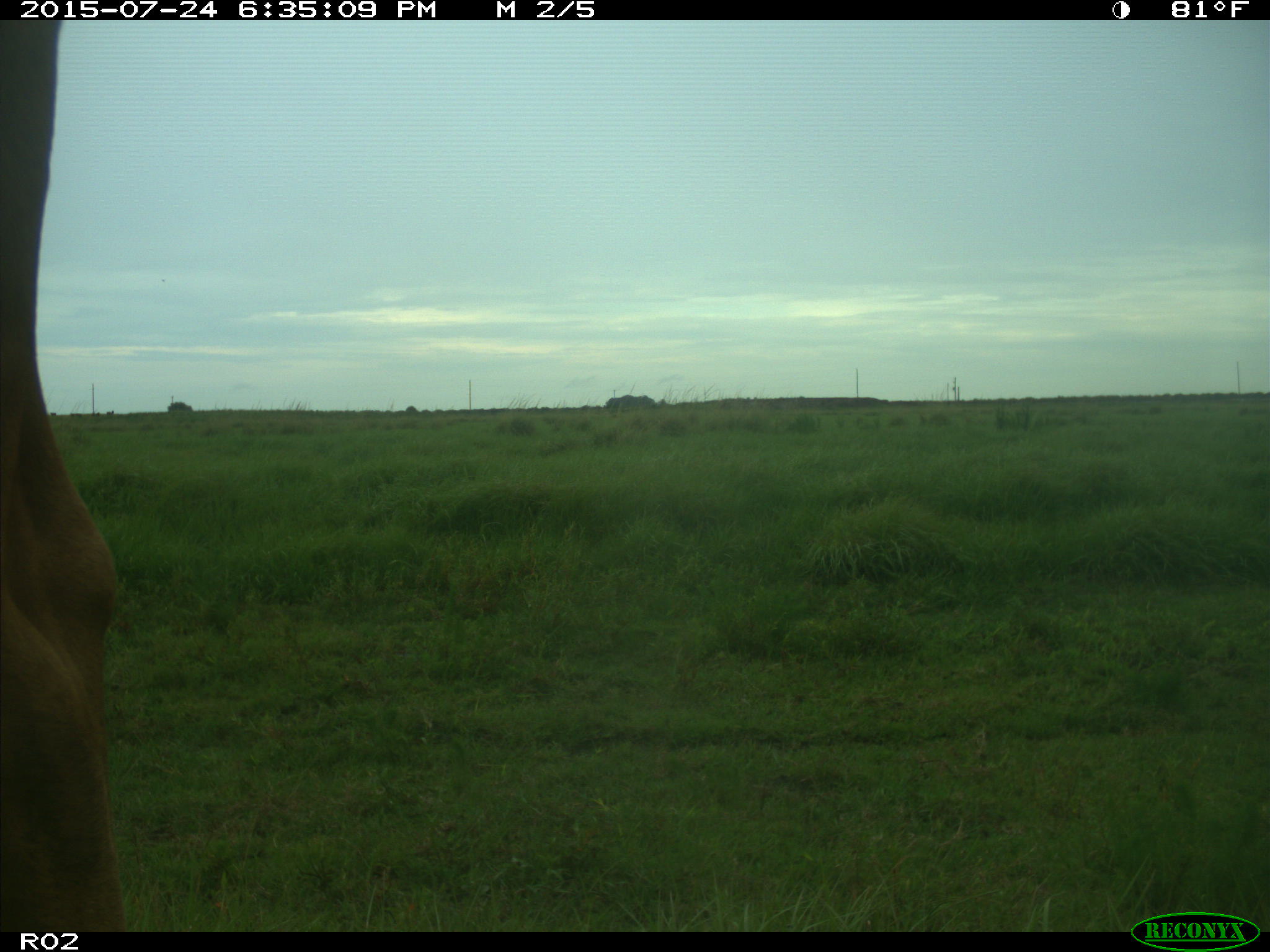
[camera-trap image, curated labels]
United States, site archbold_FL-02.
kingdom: Animalia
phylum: Chordata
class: Mammalia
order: Artiodactyla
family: Bovidae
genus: Bos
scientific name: Bos taurus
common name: domestic cow